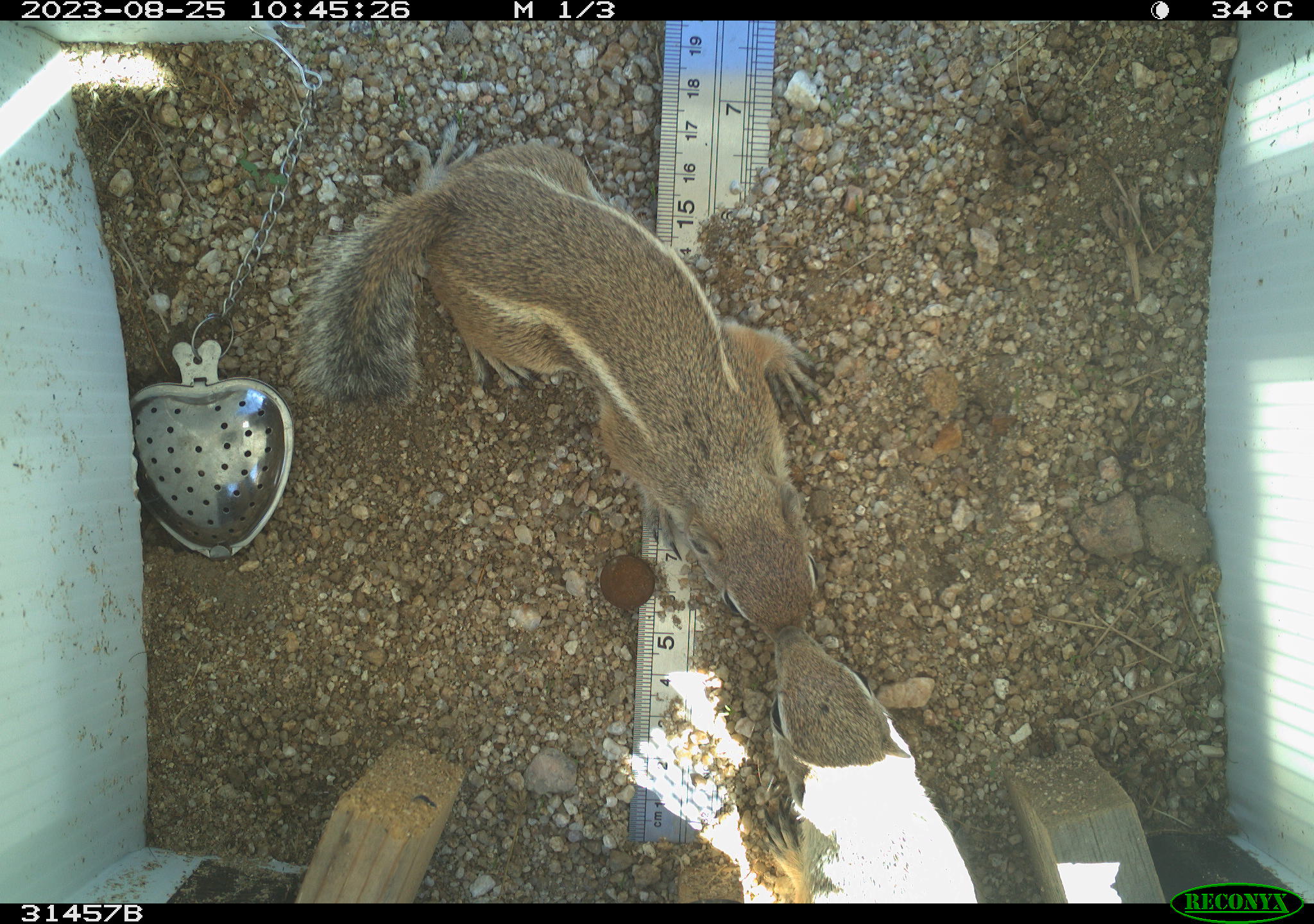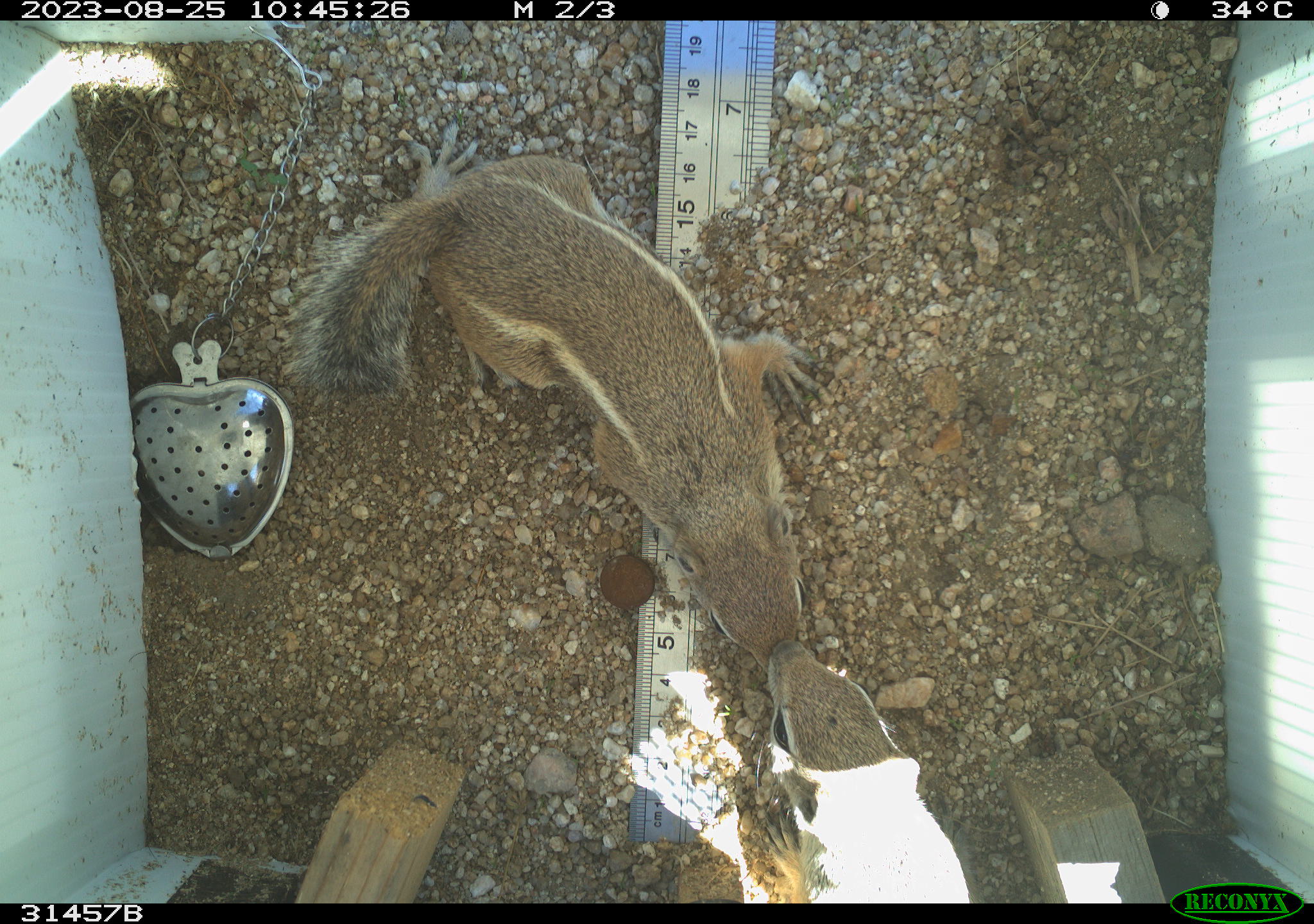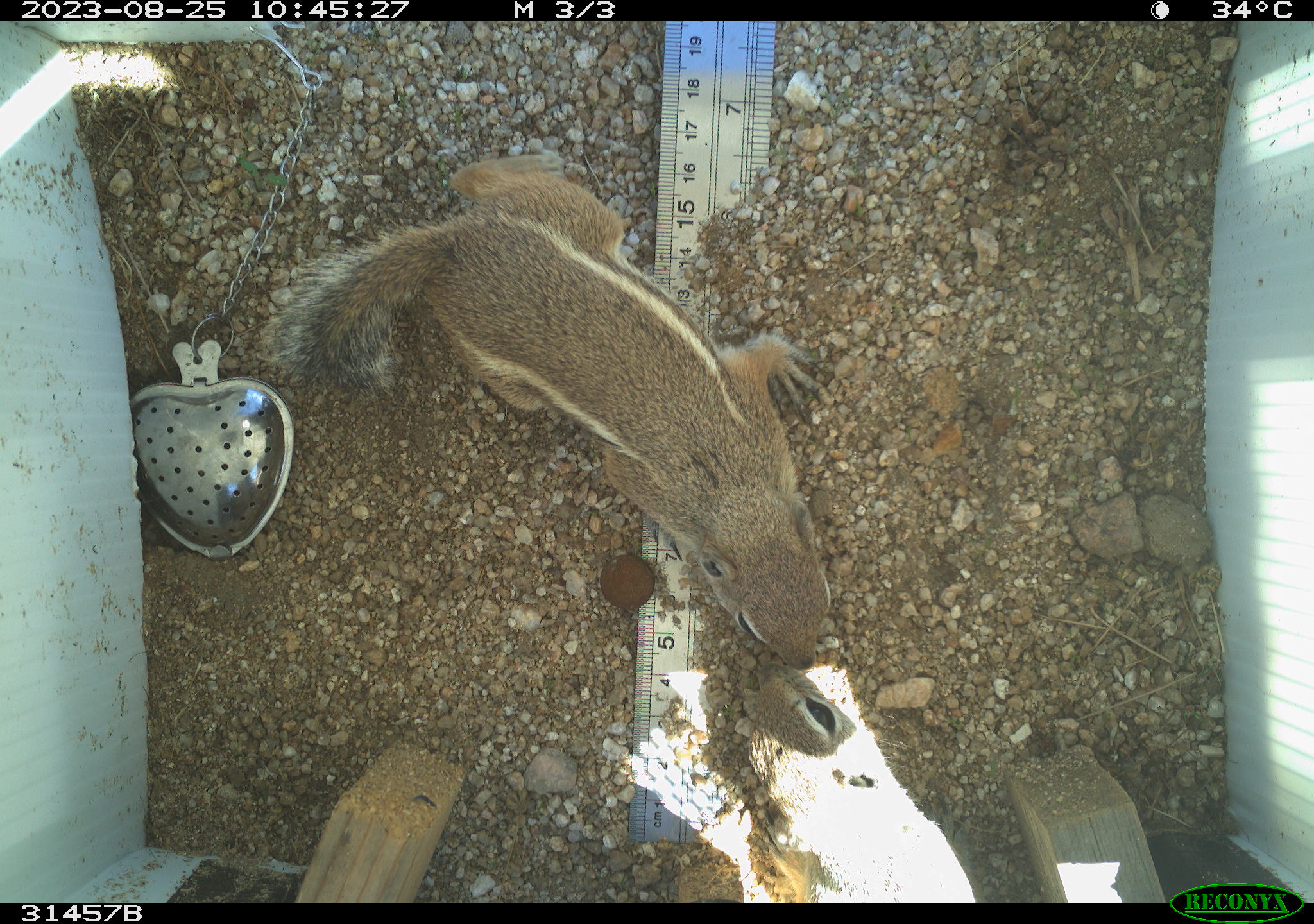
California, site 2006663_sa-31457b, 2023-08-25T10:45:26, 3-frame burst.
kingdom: Animalia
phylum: Chordata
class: Mammalia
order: Rodentia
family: Sciuridae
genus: Ammospermophilus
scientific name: Ammospermophilus leucurus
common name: white-tailed antelope squirrel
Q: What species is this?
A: White-tailed antelope squirrel (Ammospermophilus leucurus).